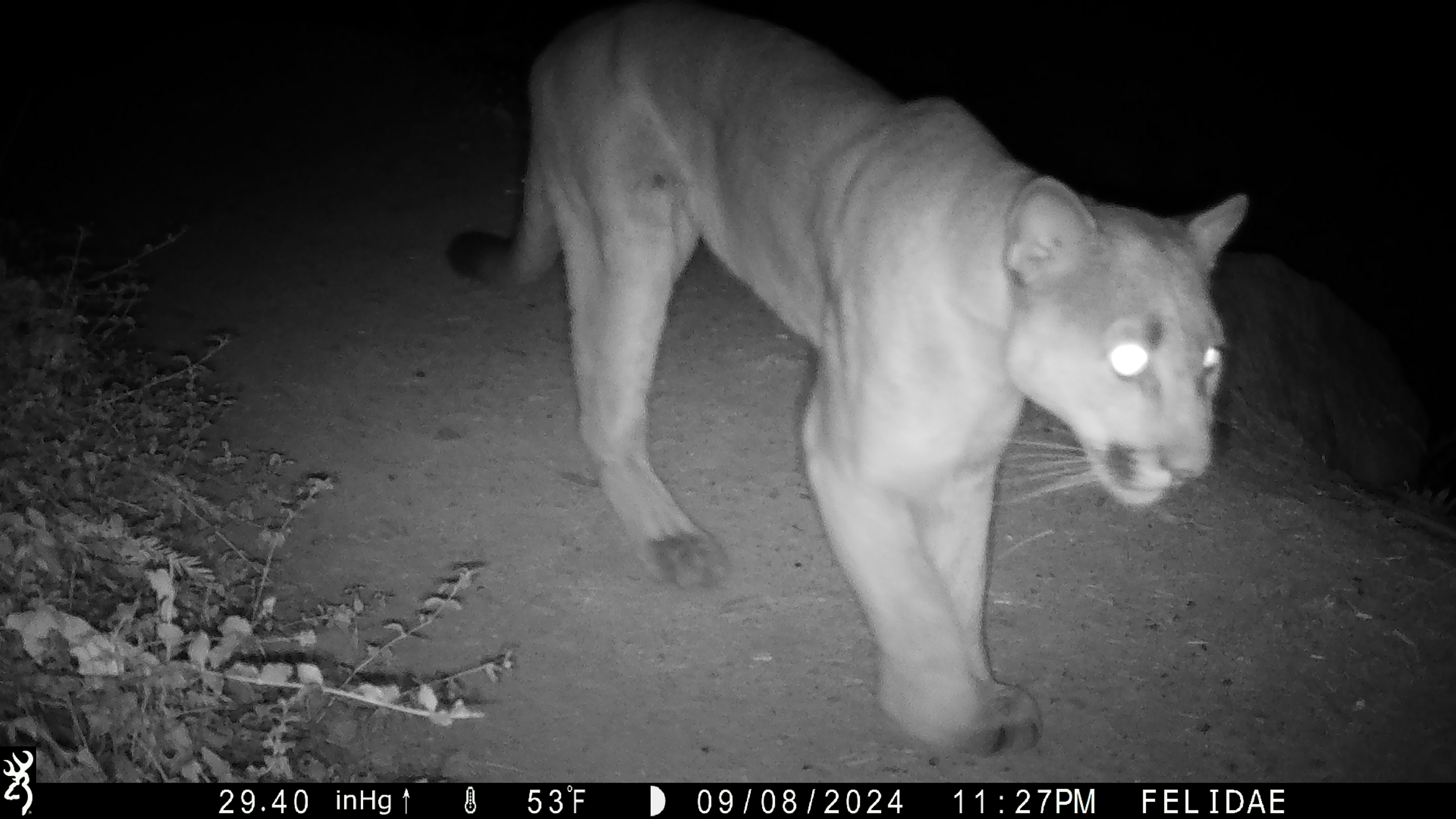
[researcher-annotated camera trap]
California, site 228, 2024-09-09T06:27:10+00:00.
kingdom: Animalia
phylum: Chordata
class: Mammalia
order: Carnivora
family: Felidae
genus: Puma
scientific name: Puma concolor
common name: puma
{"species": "puma (Puma concolor)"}